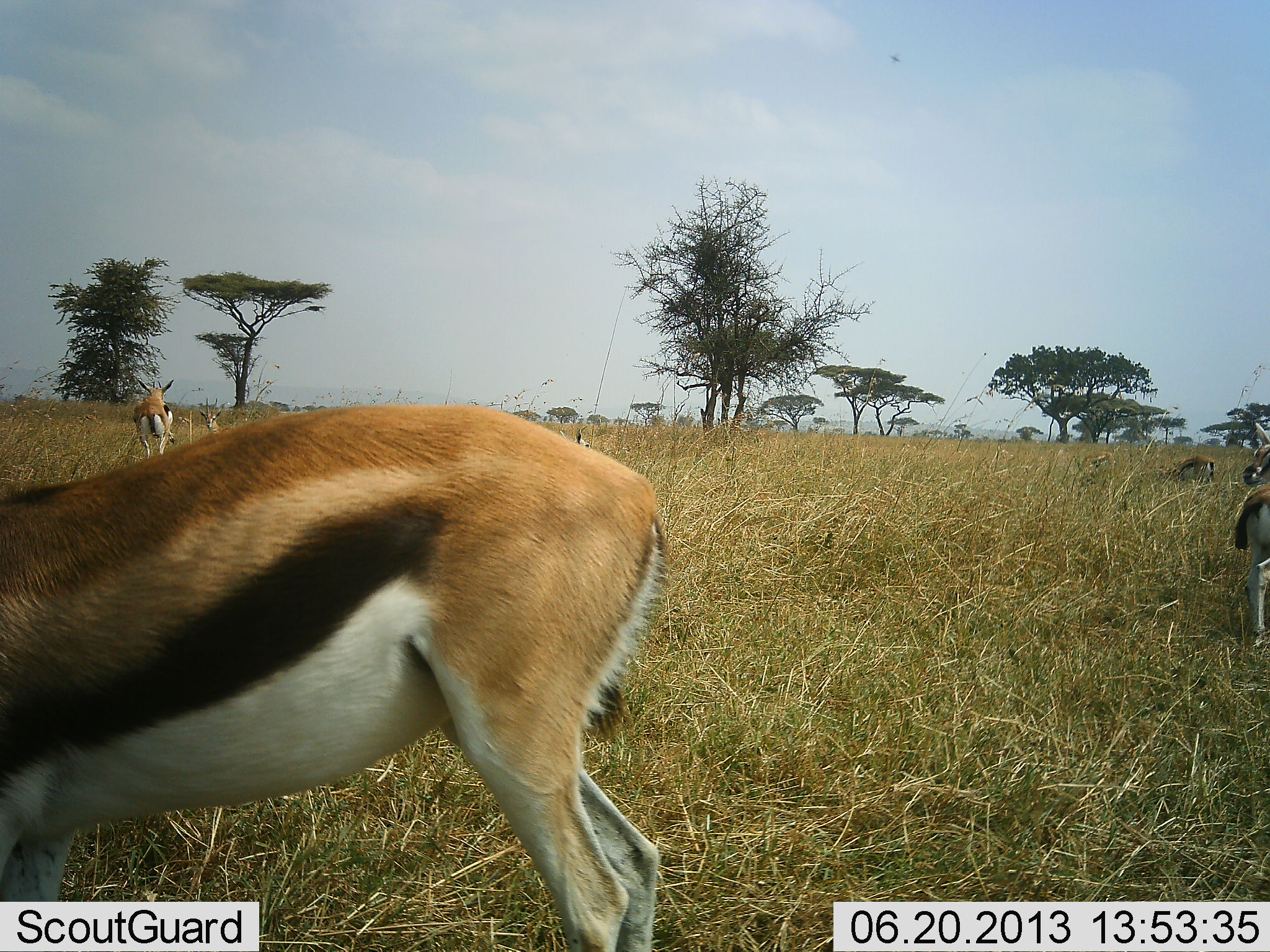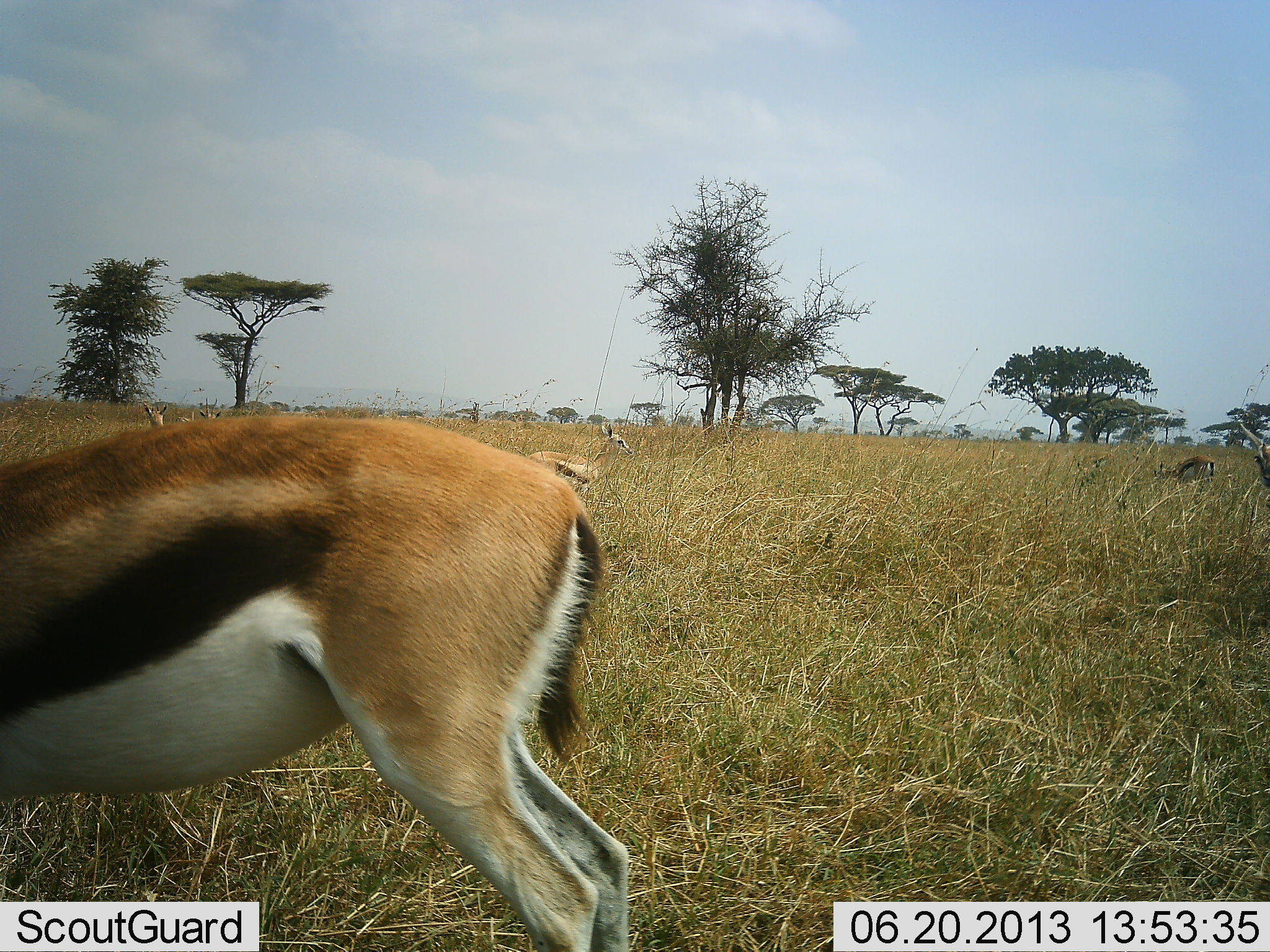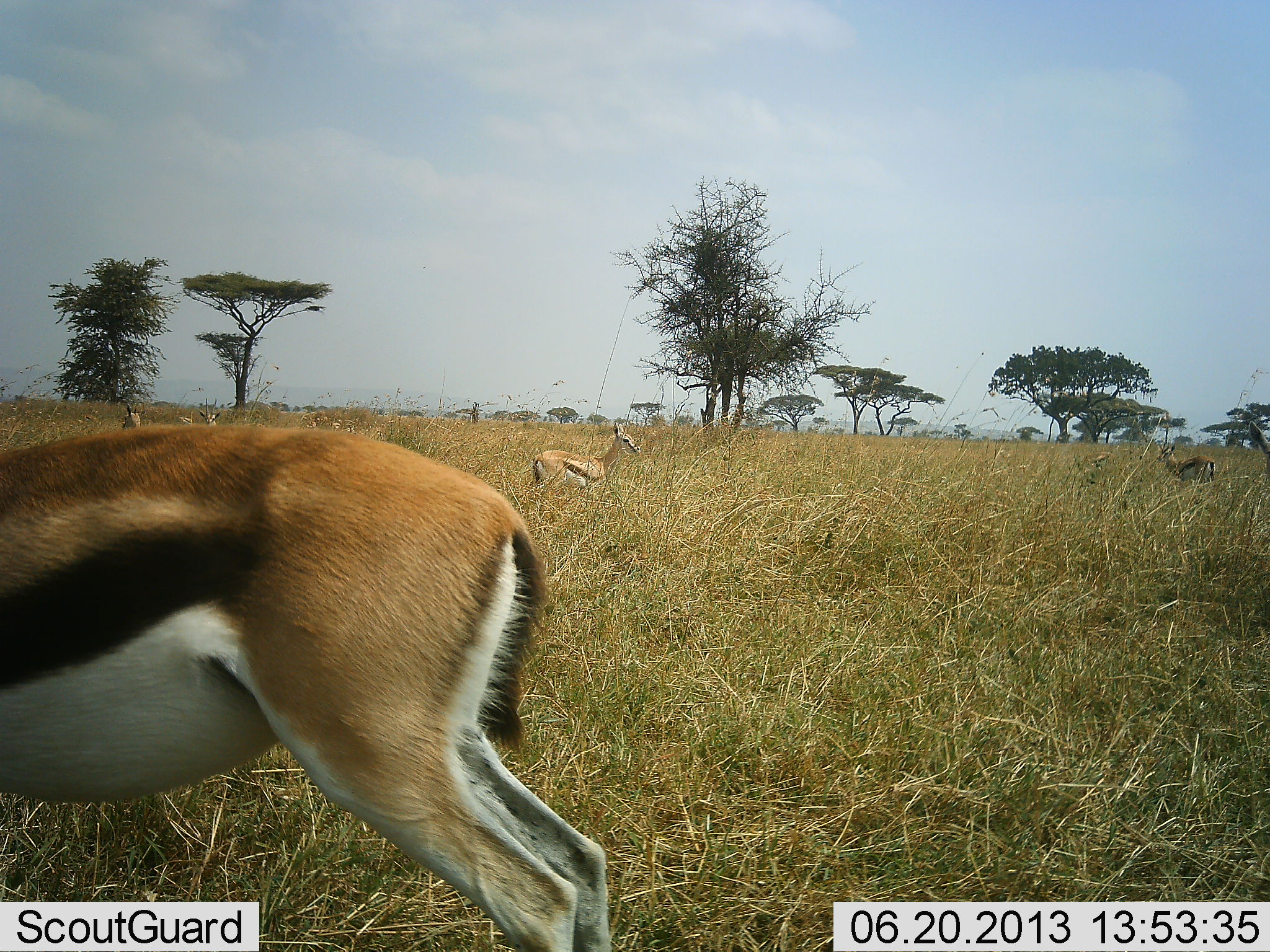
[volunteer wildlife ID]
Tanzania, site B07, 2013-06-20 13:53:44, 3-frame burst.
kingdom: Animalia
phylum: Chordata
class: Mammalia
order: Artiodactyla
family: Bovidae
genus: Eudorcas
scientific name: Eudorcas thomsonii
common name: thomson's gazelle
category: gazellethomsons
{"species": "gazellethomsons (thomson's gazelle) (Eudorcas thomsonii)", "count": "6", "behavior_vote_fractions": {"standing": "70%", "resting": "0%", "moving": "70%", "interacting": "0%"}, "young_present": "0%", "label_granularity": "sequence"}